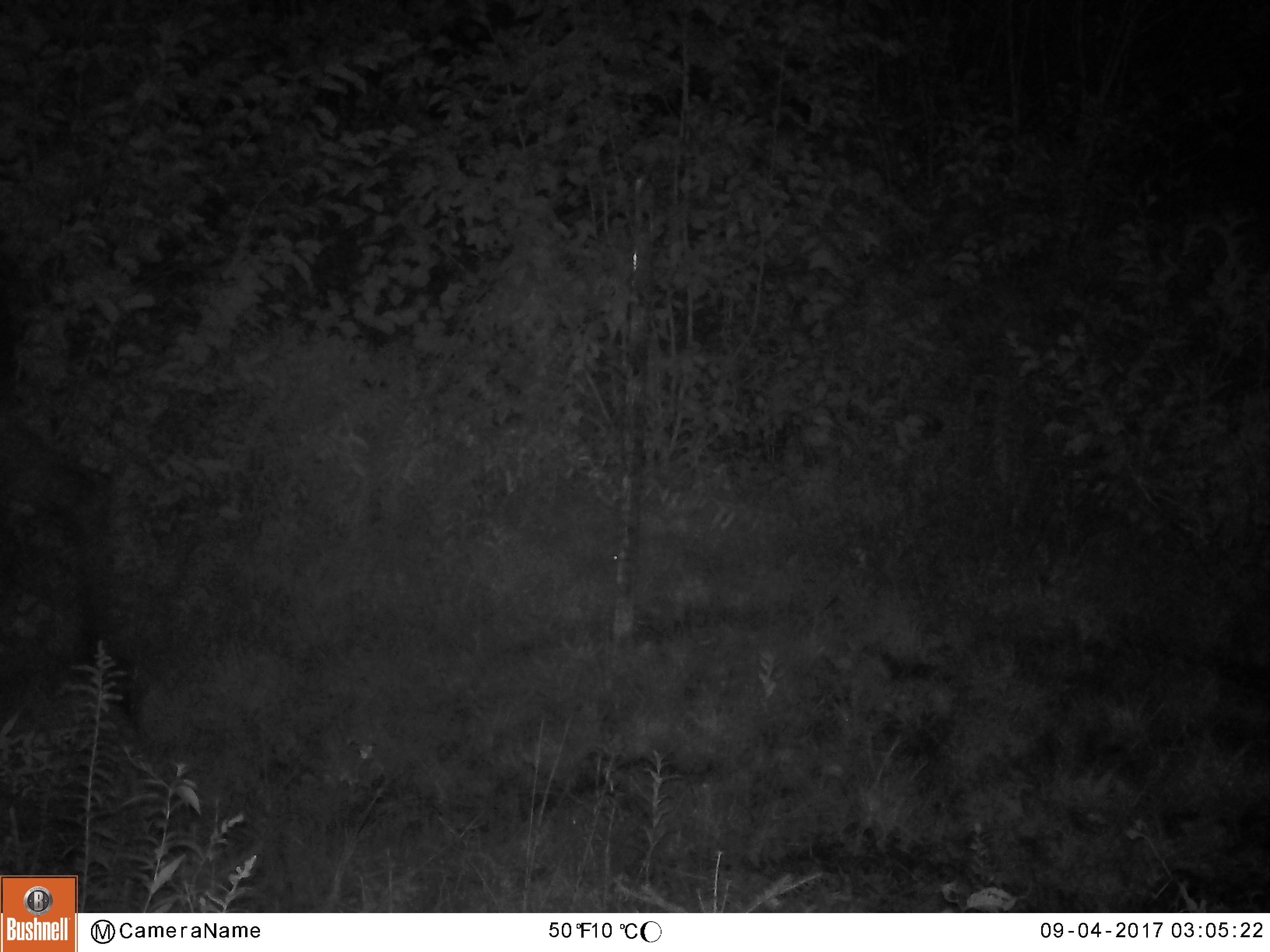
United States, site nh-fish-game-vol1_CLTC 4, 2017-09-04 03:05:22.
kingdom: Animalia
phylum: Chordata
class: Mammalia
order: Artiodactyla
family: Cervidae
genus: Alces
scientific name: Alces alces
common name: moose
Moose (Alces alces).